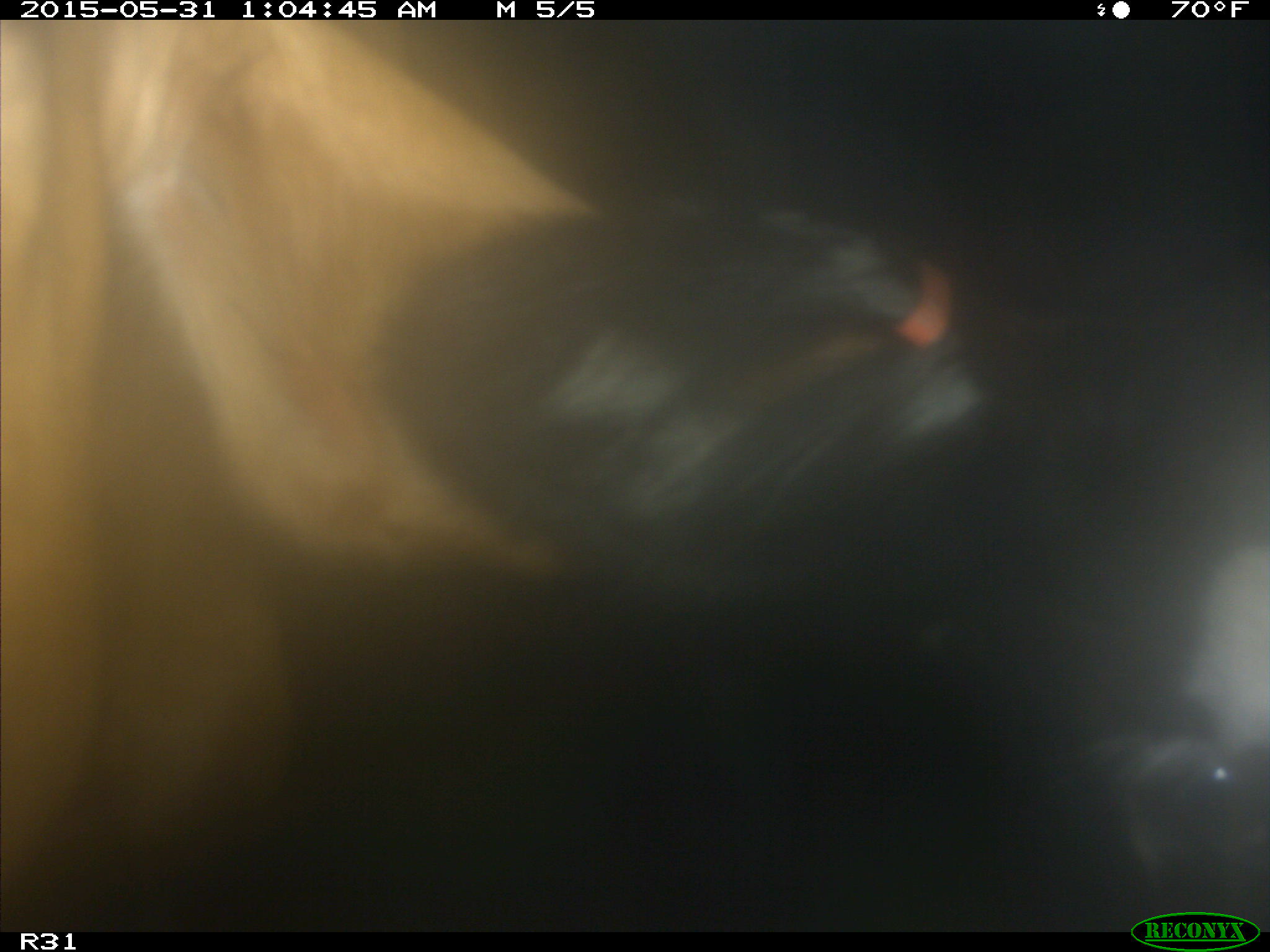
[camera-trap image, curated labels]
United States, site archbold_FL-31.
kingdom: Animalia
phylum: Chordata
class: Mammalia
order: Artiodactyla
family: Bovidae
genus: Bos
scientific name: Bos taurus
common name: domestic cow